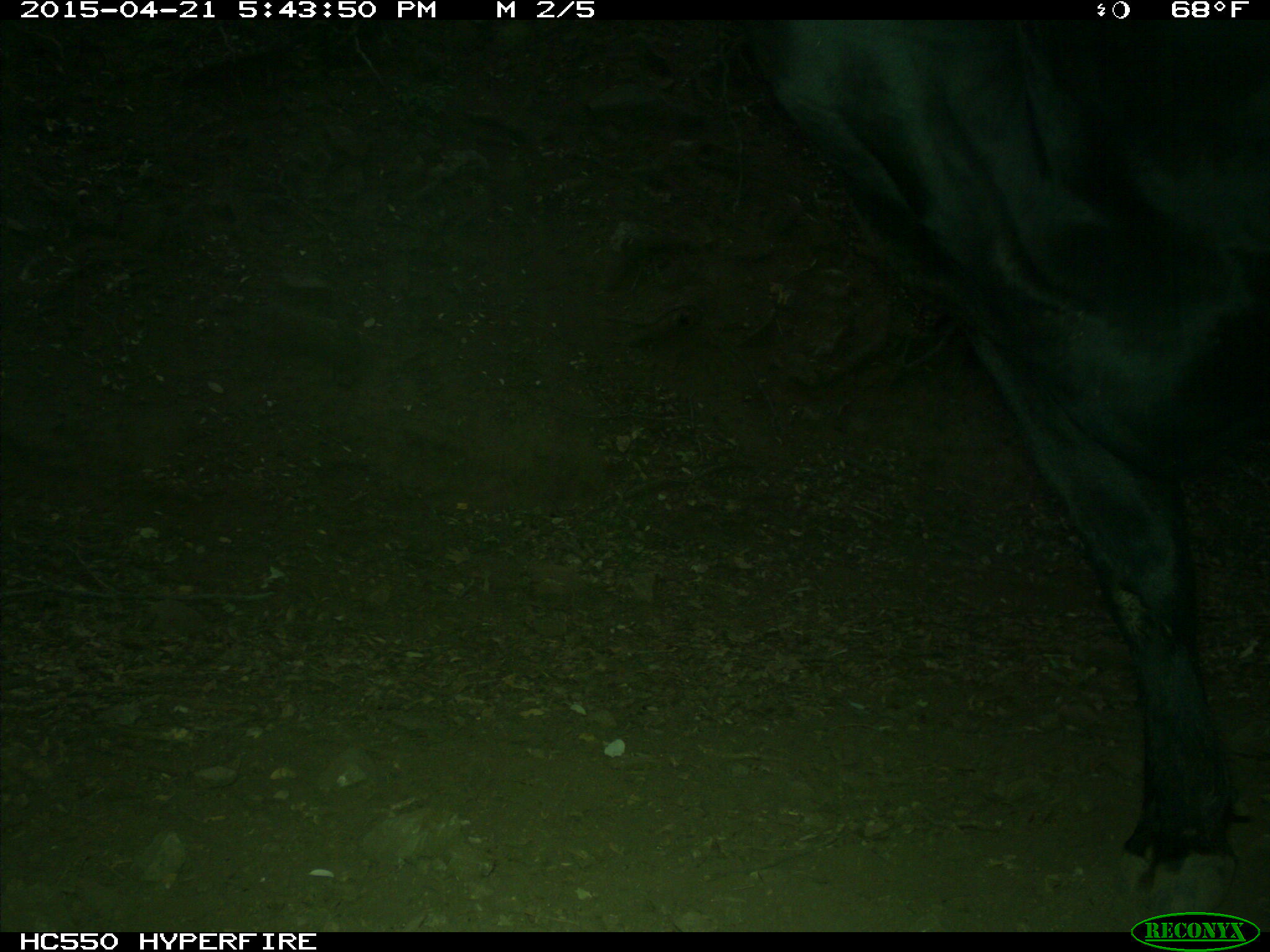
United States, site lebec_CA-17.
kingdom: Animalia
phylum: Chordata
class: Mammalia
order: Artiodactyla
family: Bovidae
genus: Bos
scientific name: Bos taurus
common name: domestic cow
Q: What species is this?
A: Bos taurus (domestic cow).